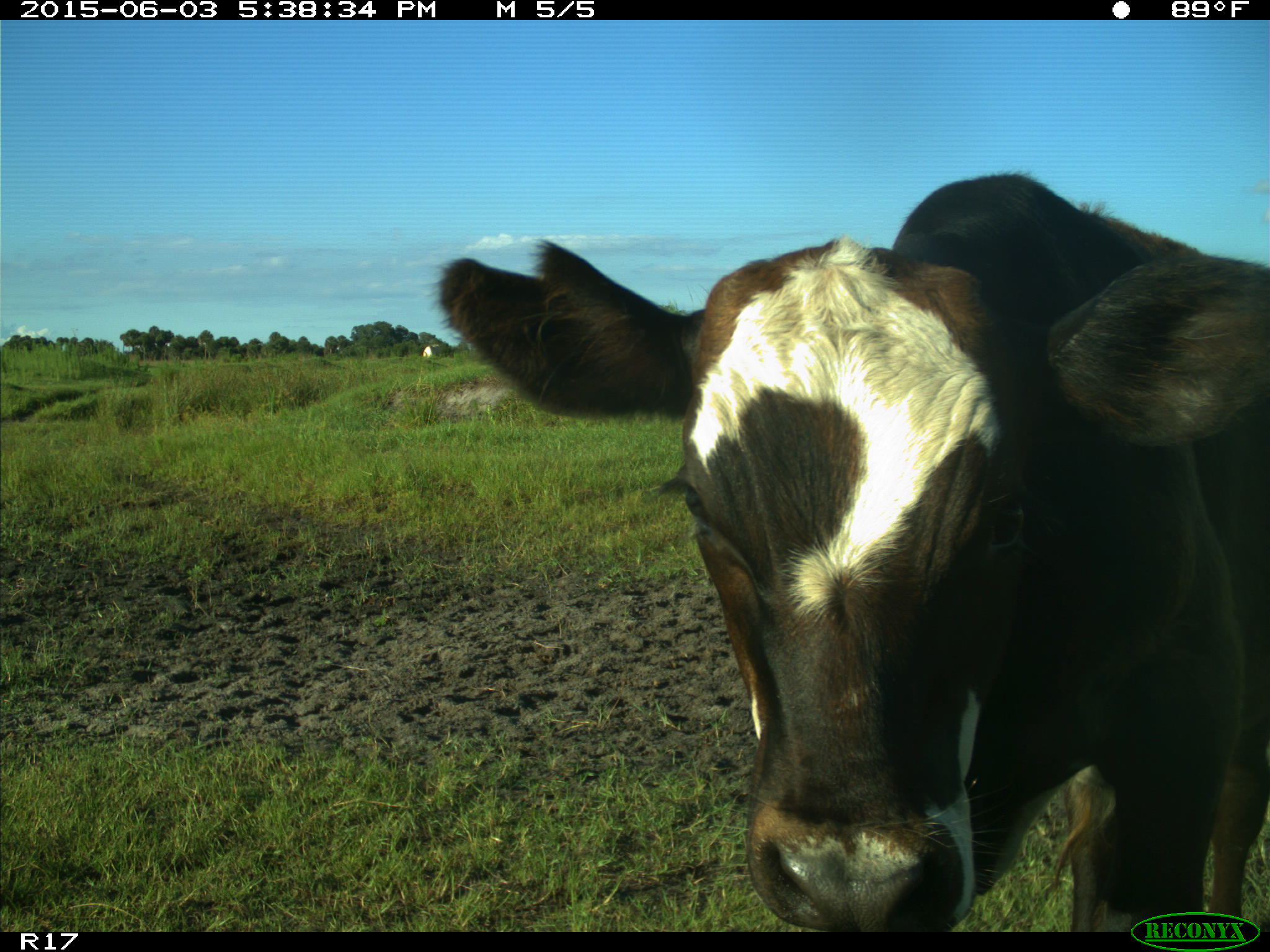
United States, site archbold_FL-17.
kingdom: Animalia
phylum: Chordata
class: Mammalia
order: Artiodactyla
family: Bovidae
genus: Bos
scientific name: Bos taurus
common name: domestic cow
Bos taurus (domestic cow).